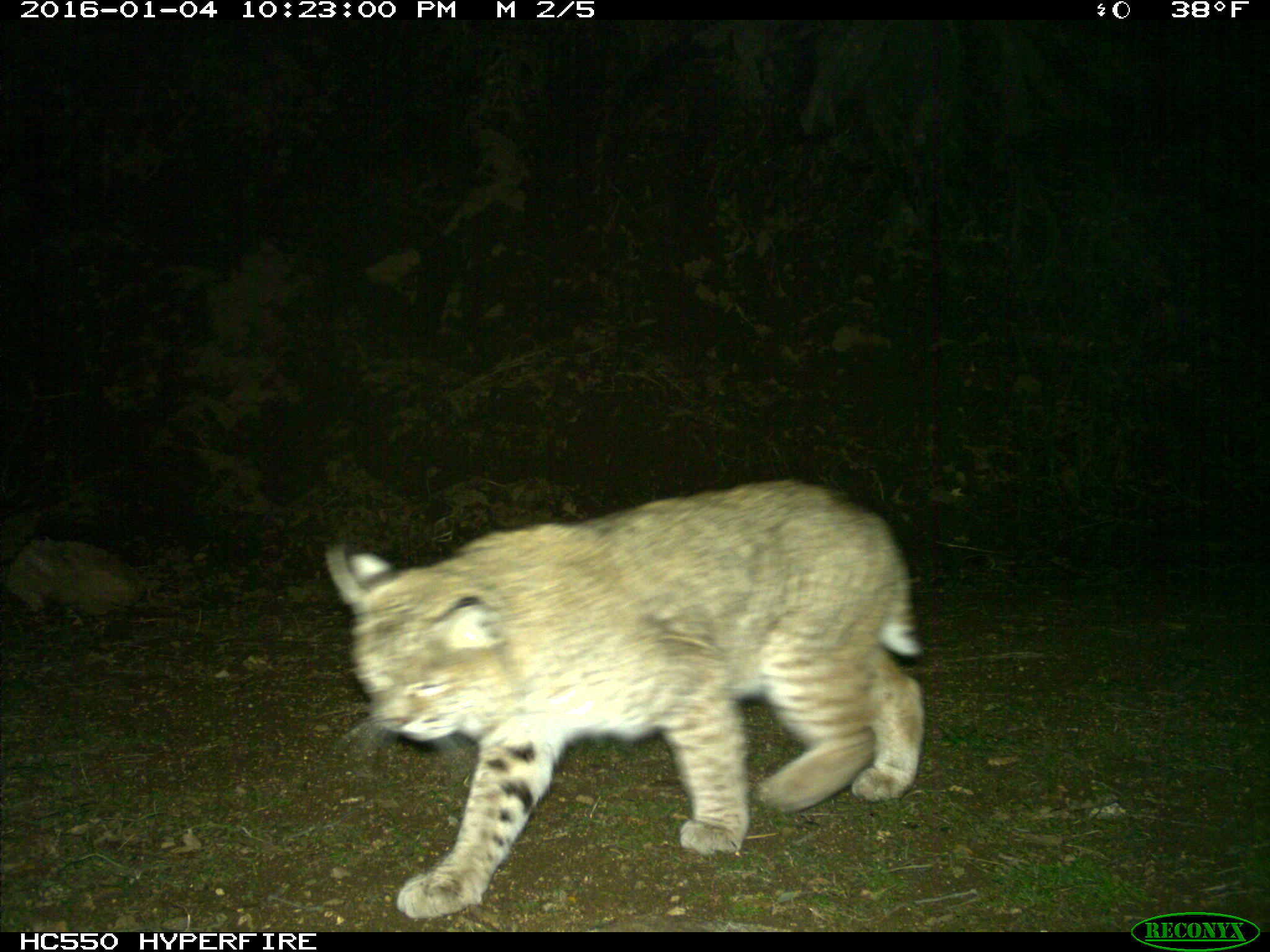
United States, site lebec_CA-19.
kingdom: Animalia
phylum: Chordata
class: Mammalia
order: Carnivora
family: Felidae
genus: Lynx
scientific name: Lynx rufus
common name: bobcat